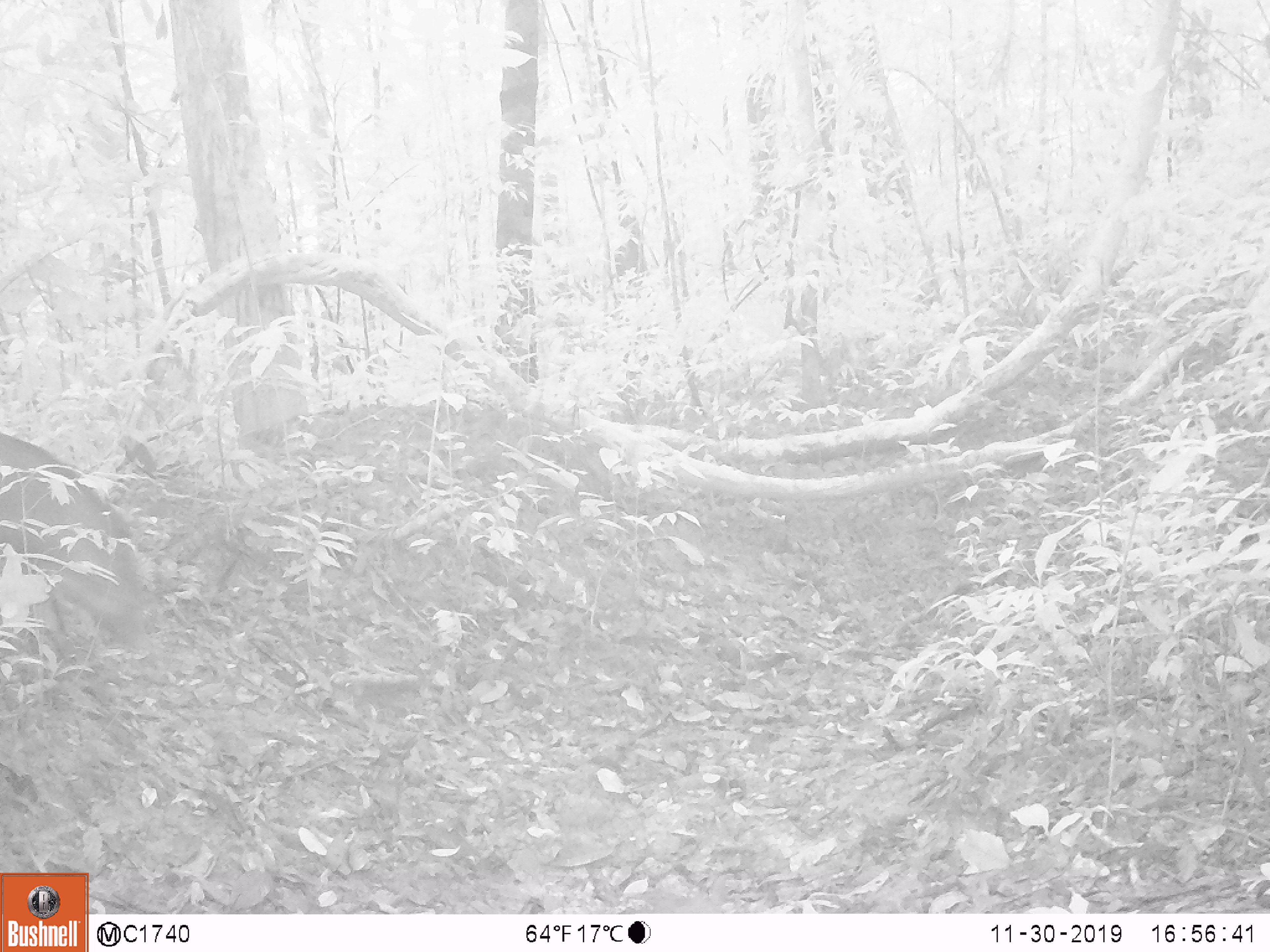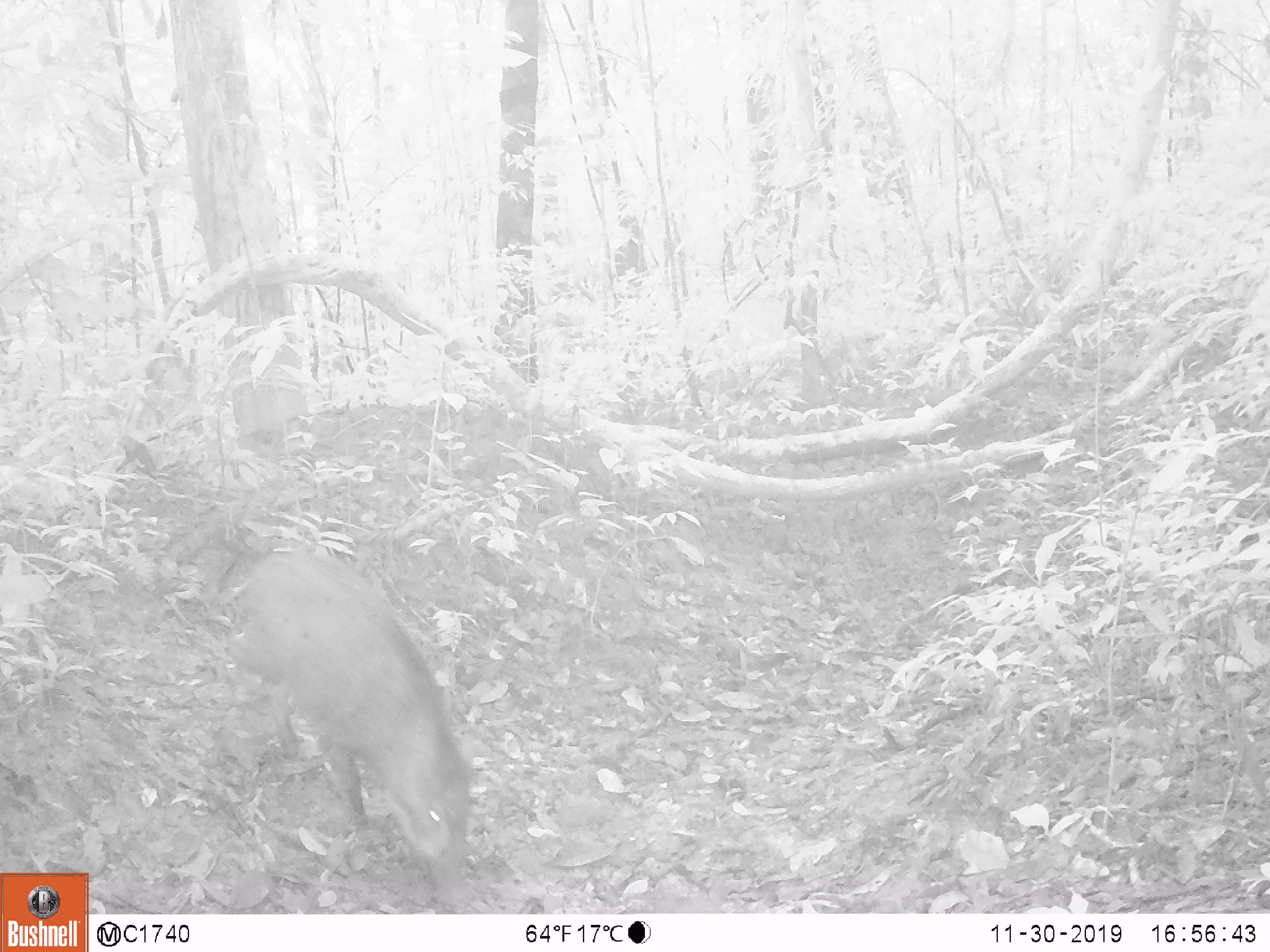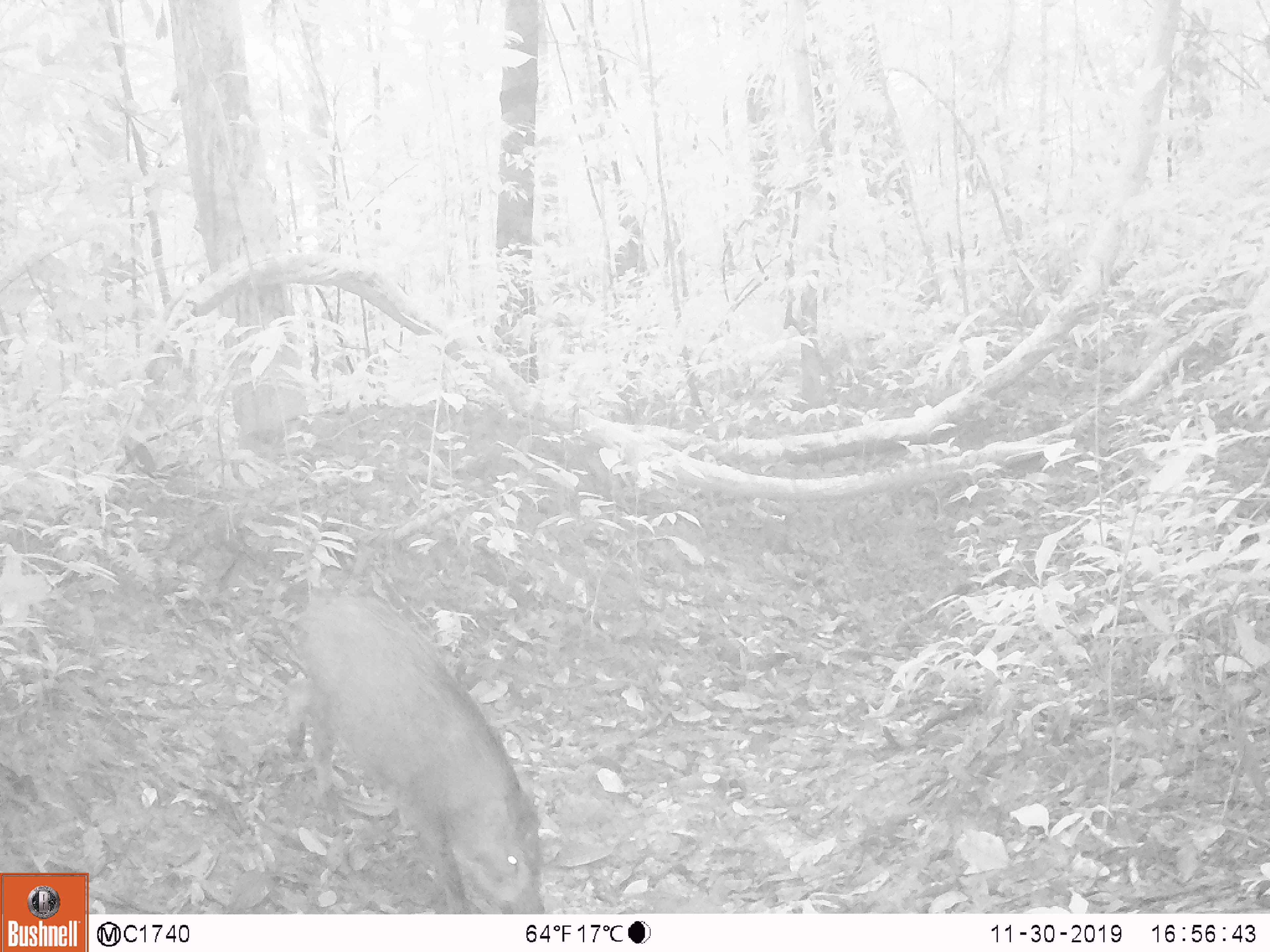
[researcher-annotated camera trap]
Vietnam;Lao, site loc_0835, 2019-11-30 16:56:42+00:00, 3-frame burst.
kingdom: Animalia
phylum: Chordata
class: Mammalia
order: Artiodactyla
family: Suidae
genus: Sus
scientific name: Sus scrofa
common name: eurasian wild pig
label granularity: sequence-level